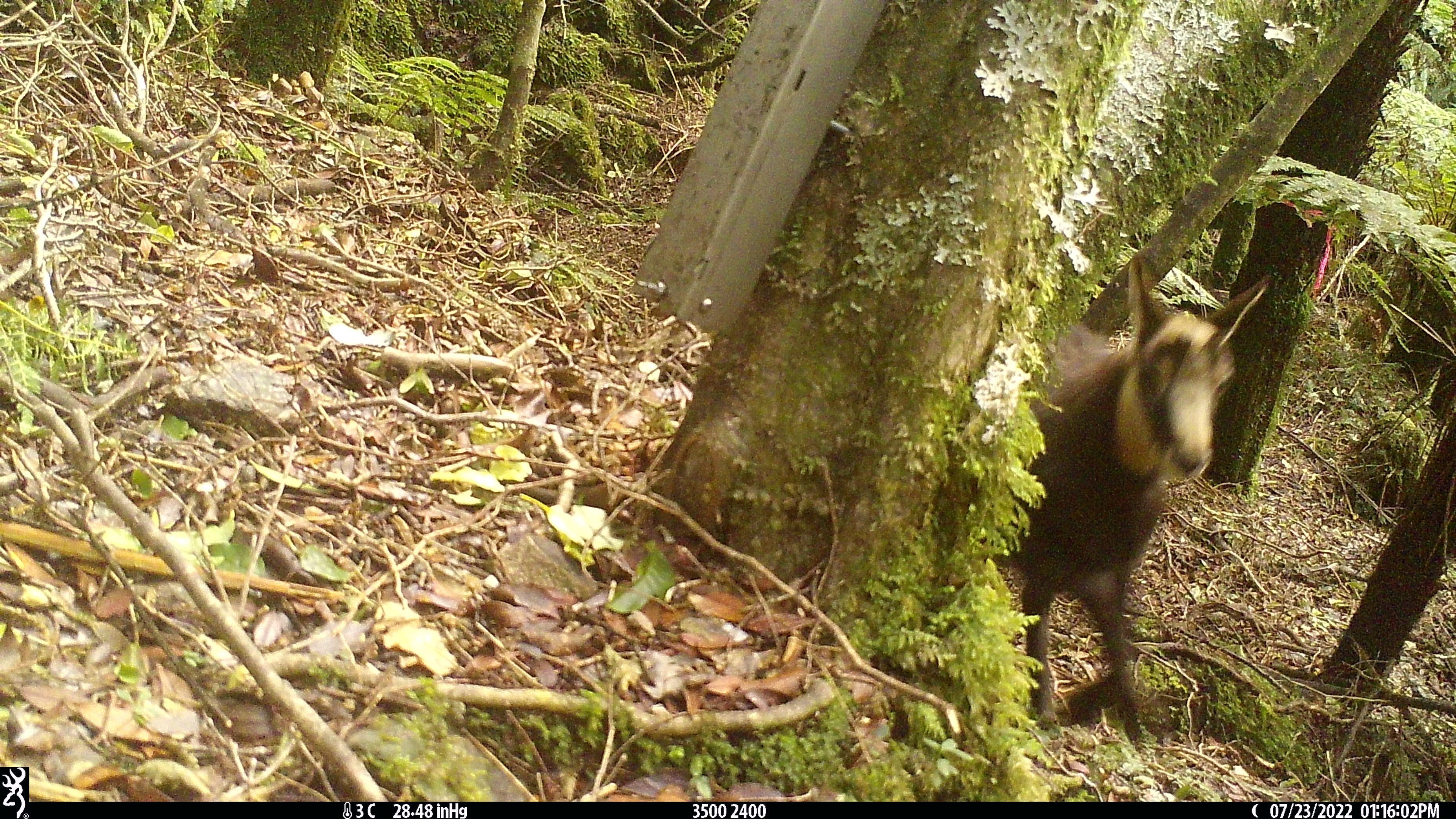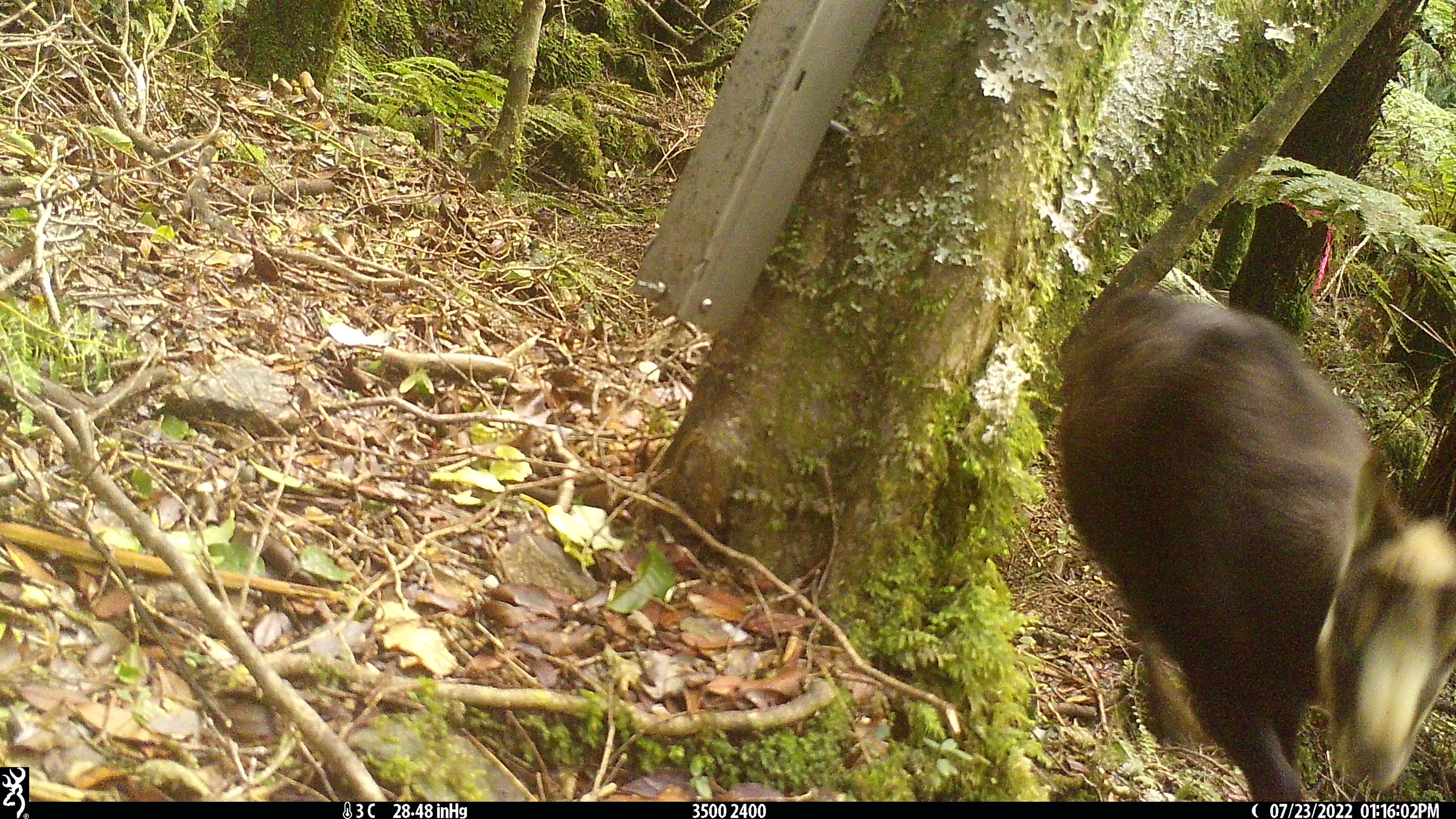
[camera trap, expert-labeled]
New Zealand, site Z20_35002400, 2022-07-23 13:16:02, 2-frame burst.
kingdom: Animalia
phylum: Chordata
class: Mammalia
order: Artiodactyla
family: Bovidae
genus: Rupicapra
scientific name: Rupicapra rupicapra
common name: alpine chamois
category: chamois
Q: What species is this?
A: Chamois (alpine chamois) (Rupicapra rupicapra).